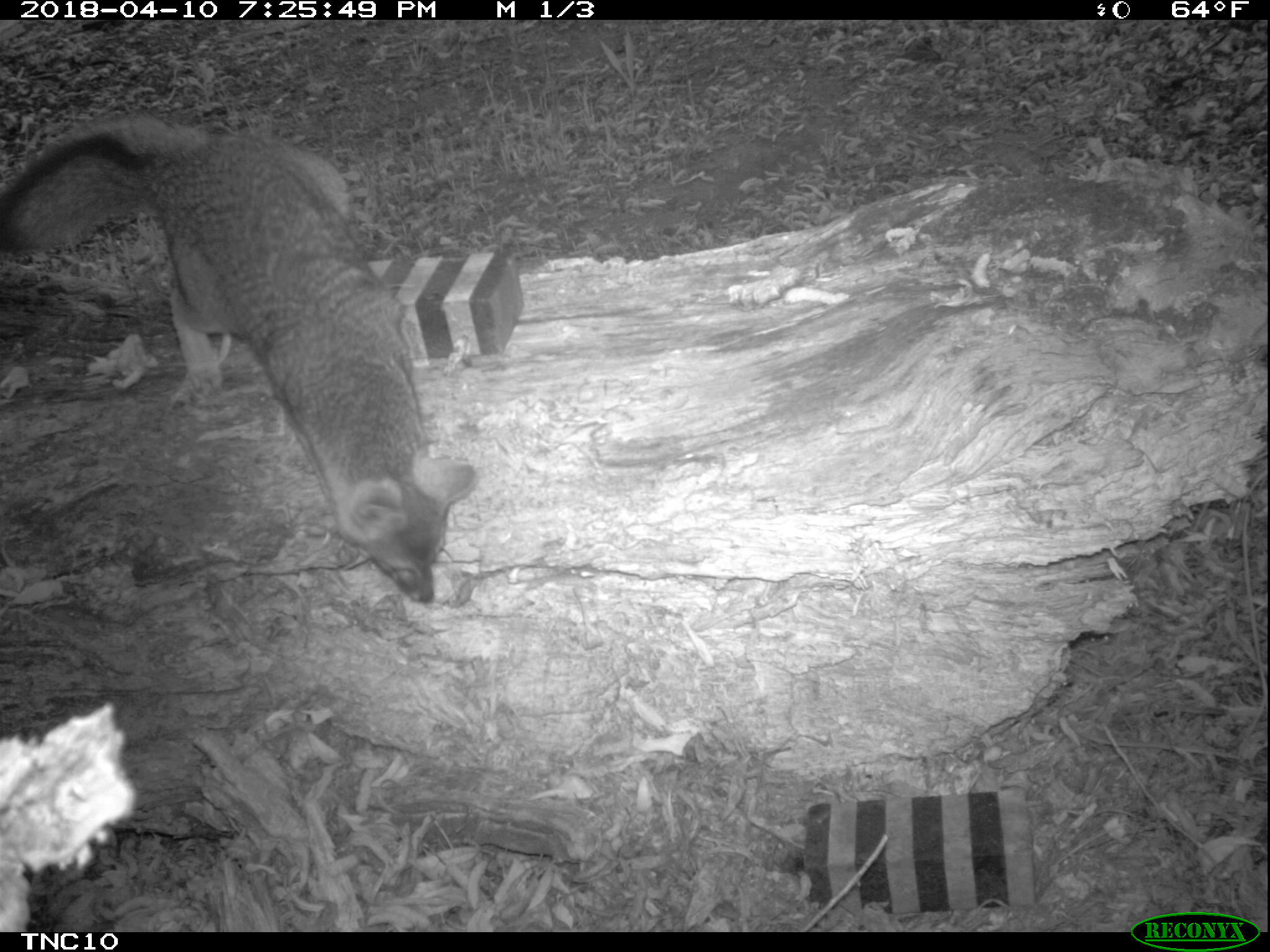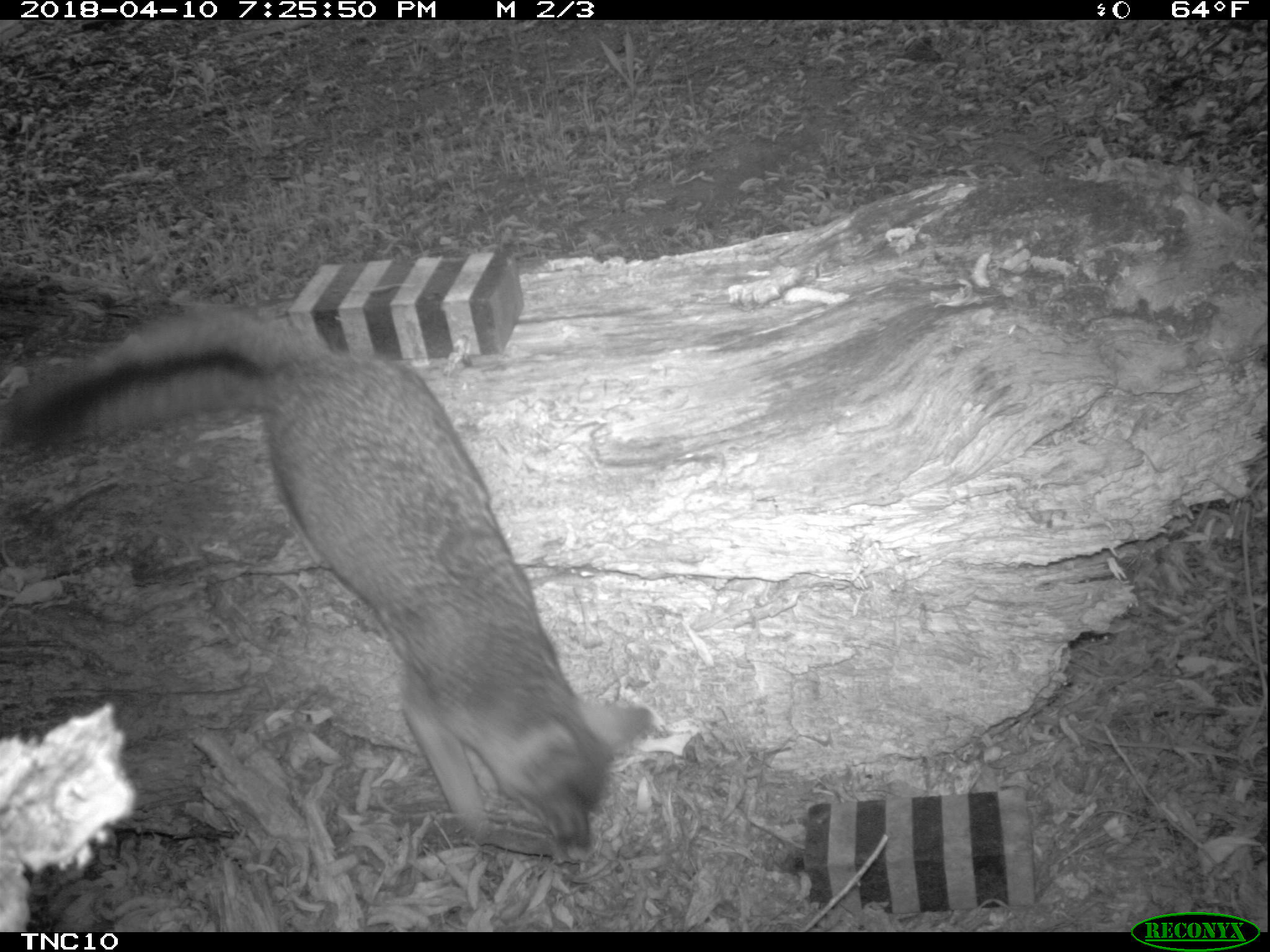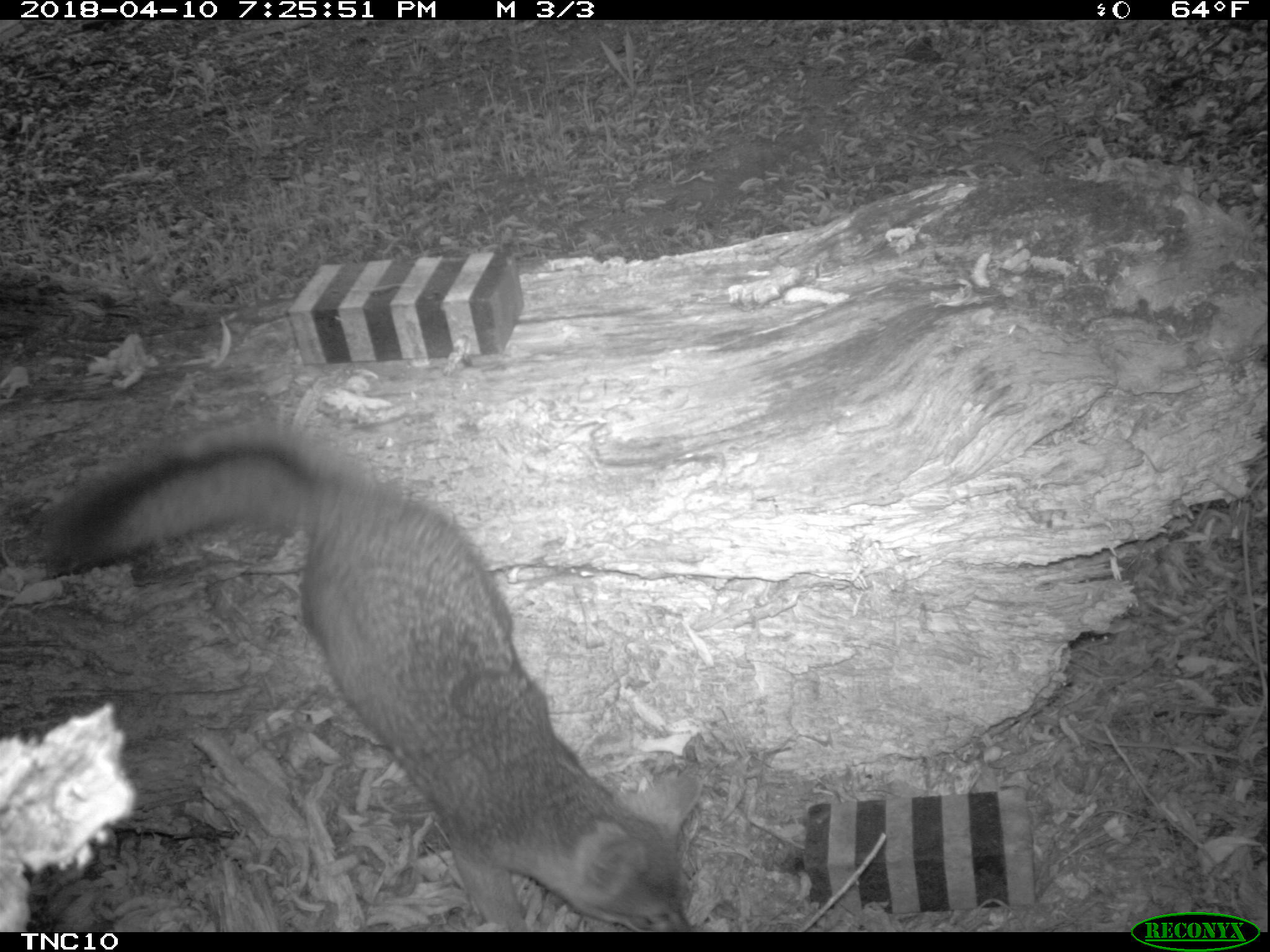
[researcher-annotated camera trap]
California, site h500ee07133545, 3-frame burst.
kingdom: Animalia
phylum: Chordata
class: Mammalia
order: Carnivora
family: Canidae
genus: Urocyon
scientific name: Urocyon littoralis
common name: island fox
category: fox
Fox (island fox) (Urocyon littoralis).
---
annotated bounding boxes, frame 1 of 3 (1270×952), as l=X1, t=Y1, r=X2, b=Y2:
fox: l=1, t=109, r=477, b=603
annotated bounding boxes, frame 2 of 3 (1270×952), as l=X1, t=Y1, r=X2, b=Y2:
fox: l=2, t=305, r=654, b=865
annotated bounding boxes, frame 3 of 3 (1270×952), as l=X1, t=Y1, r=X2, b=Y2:
fox: l=37, t=417, r=701, b=930